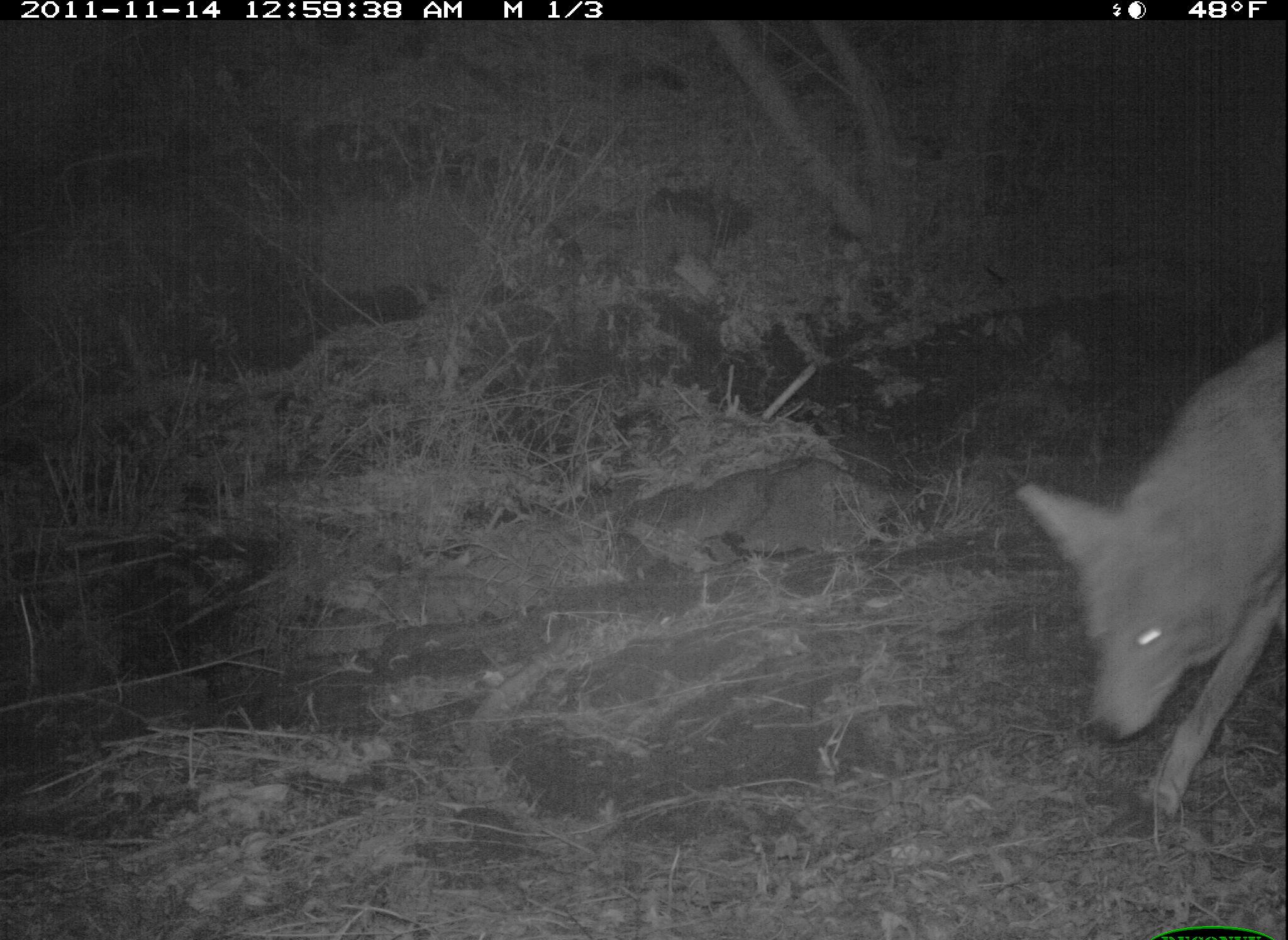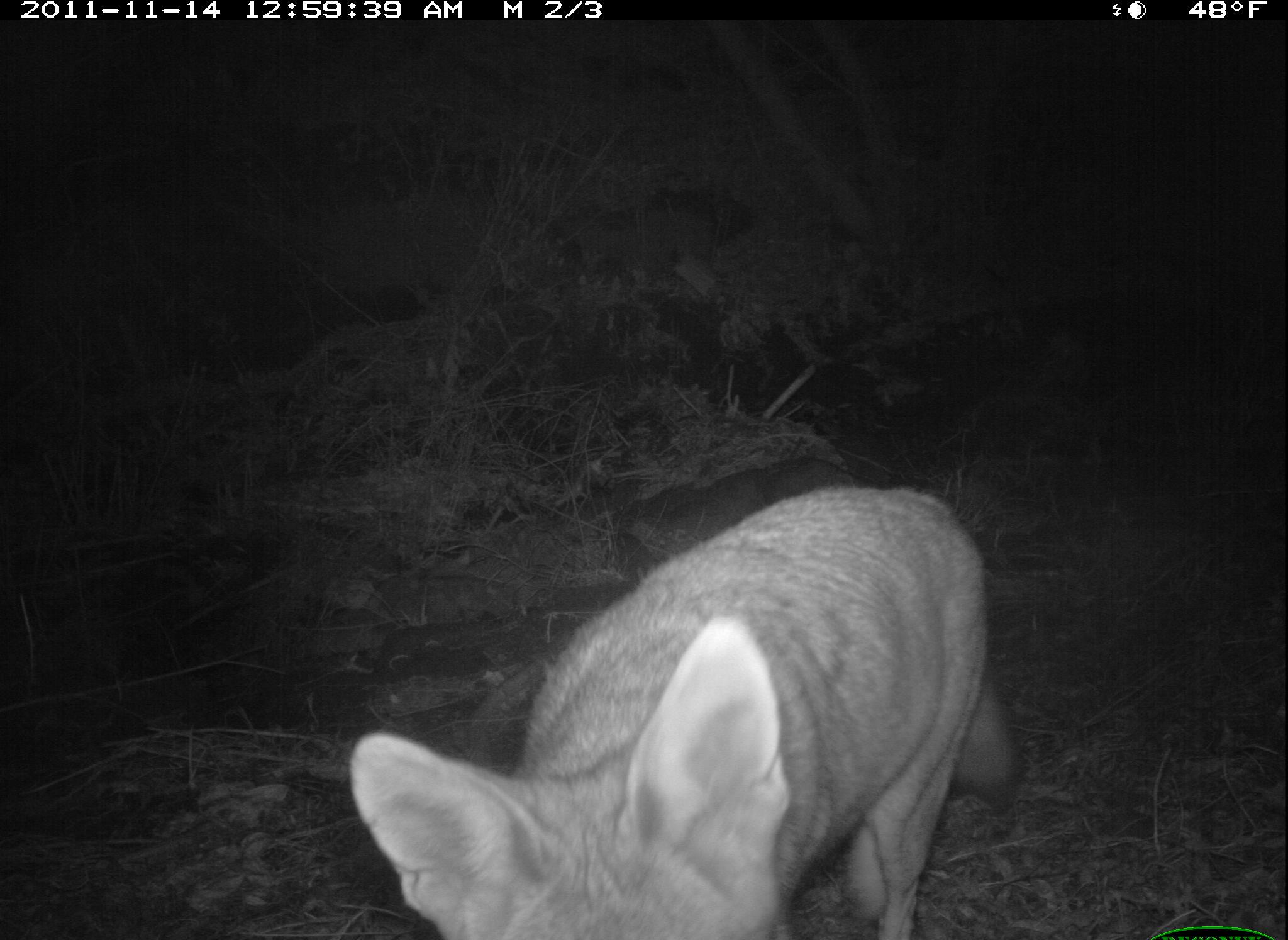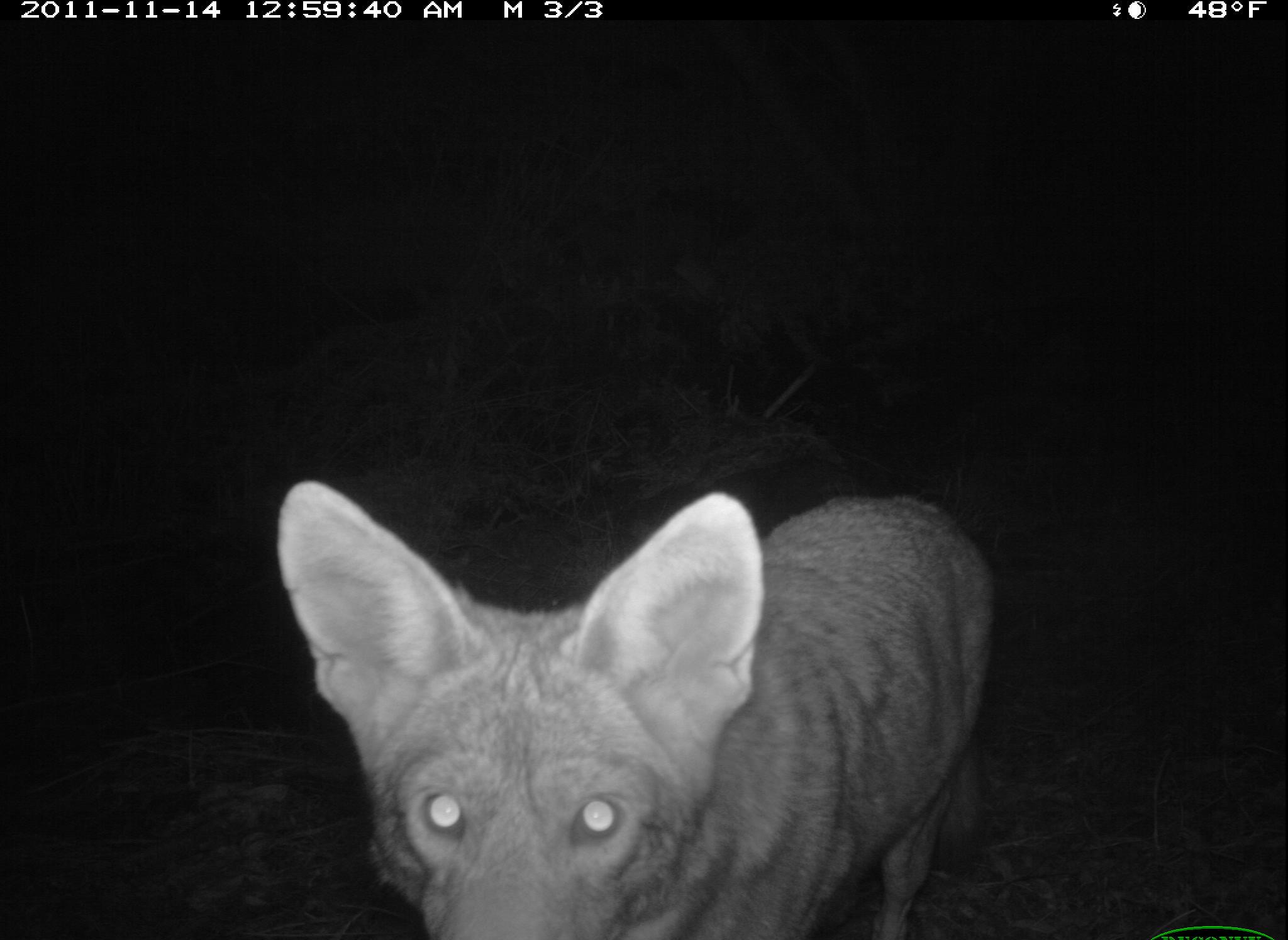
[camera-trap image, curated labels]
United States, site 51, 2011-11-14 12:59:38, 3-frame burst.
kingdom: Animalia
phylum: Chordata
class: Mammalia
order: Carnivora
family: Canidae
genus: Canis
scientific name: Canis latrans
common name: coyote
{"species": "coyote (Canis latrans)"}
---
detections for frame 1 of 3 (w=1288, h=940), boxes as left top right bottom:
coyote: 1014 296 1285 852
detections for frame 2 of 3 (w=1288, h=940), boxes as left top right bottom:
coyote: 348 474 1032 931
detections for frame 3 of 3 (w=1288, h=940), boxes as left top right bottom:
coyote: 253 432 1014 937